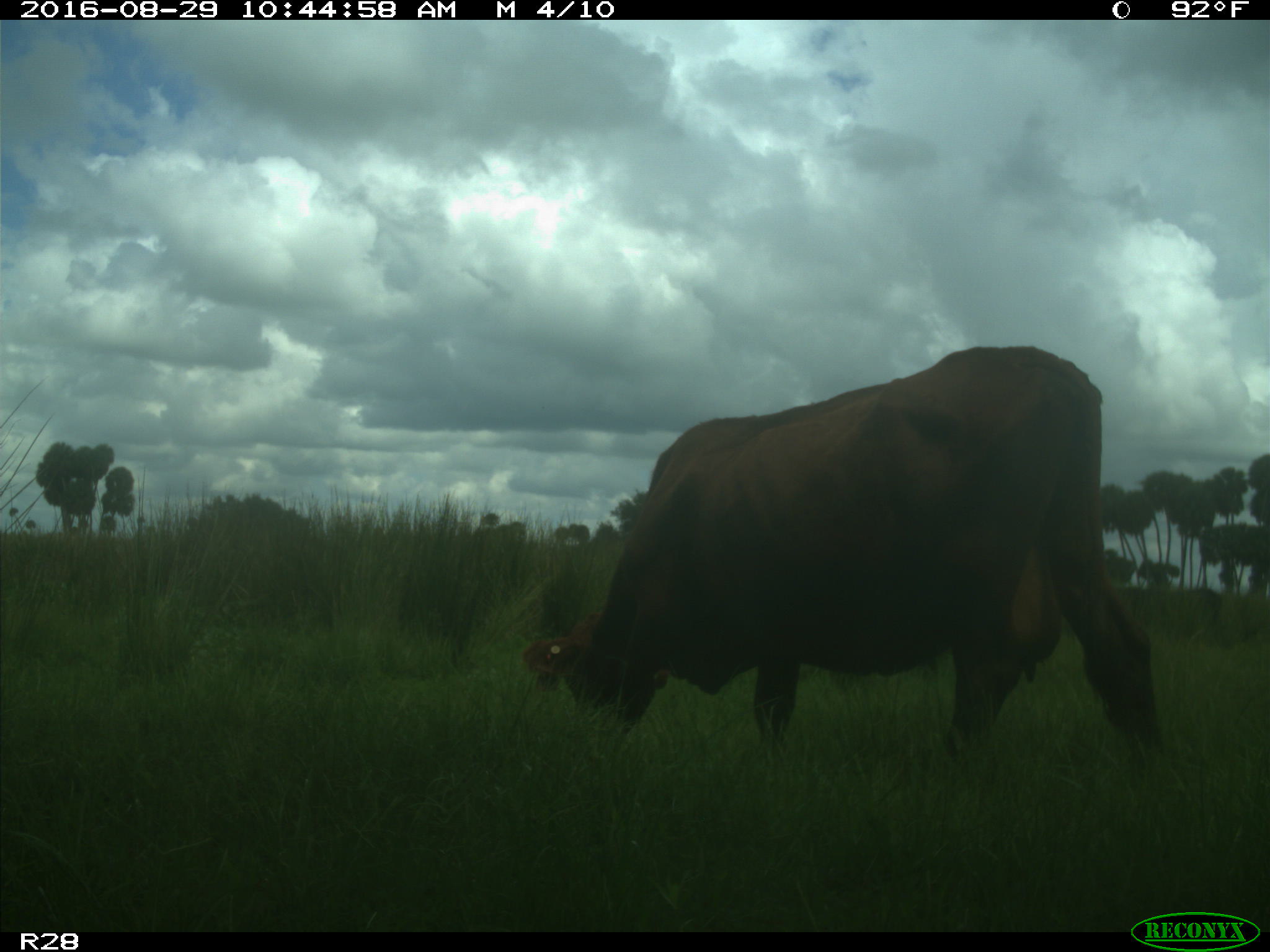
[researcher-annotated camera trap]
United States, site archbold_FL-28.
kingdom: Animalia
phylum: Chordata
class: Mammalia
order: Artiodactyla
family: Bovidae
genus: Bos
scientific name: Bos taurus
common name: domestic cow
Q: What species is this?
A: Bos taurus (domestic cow).